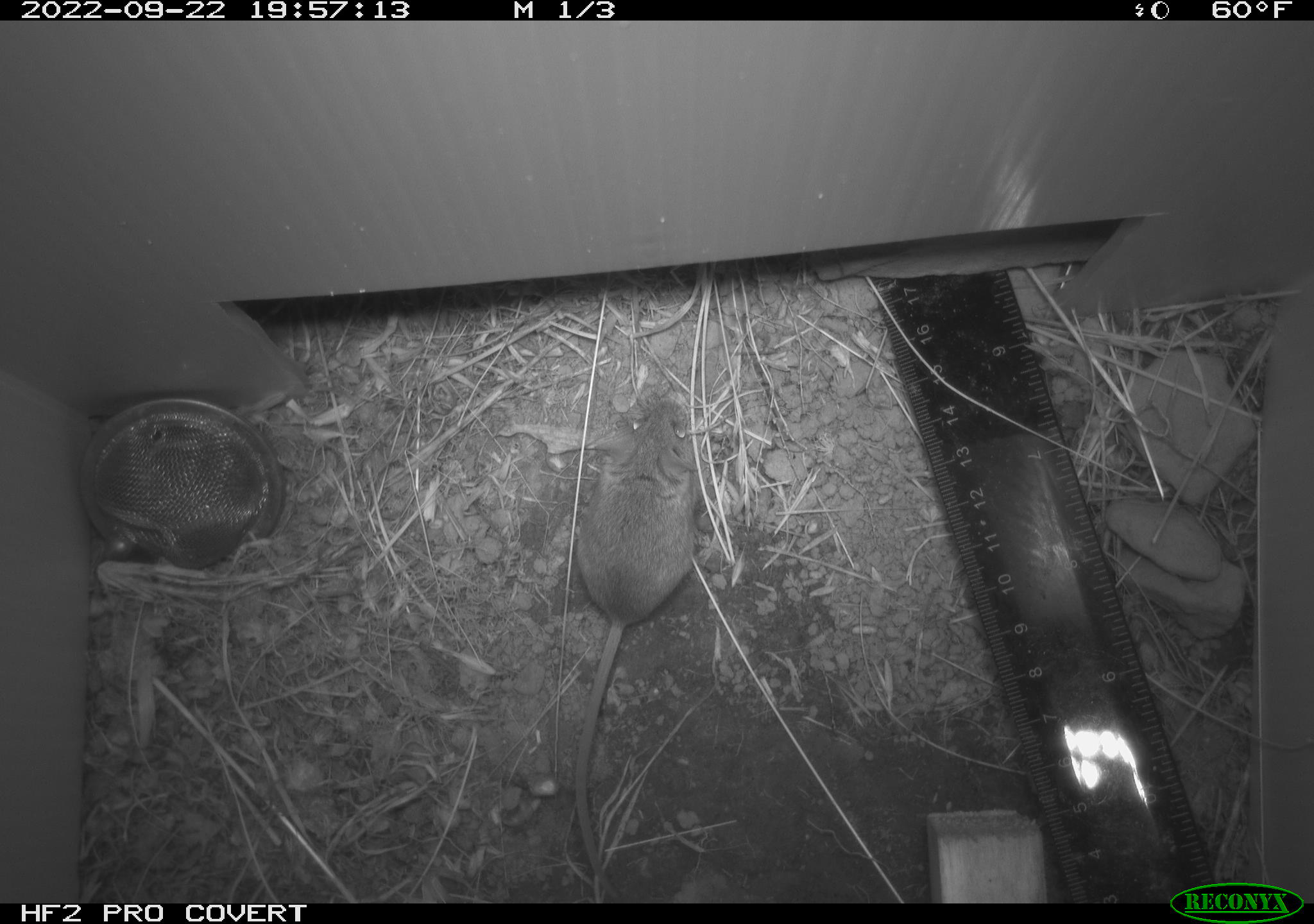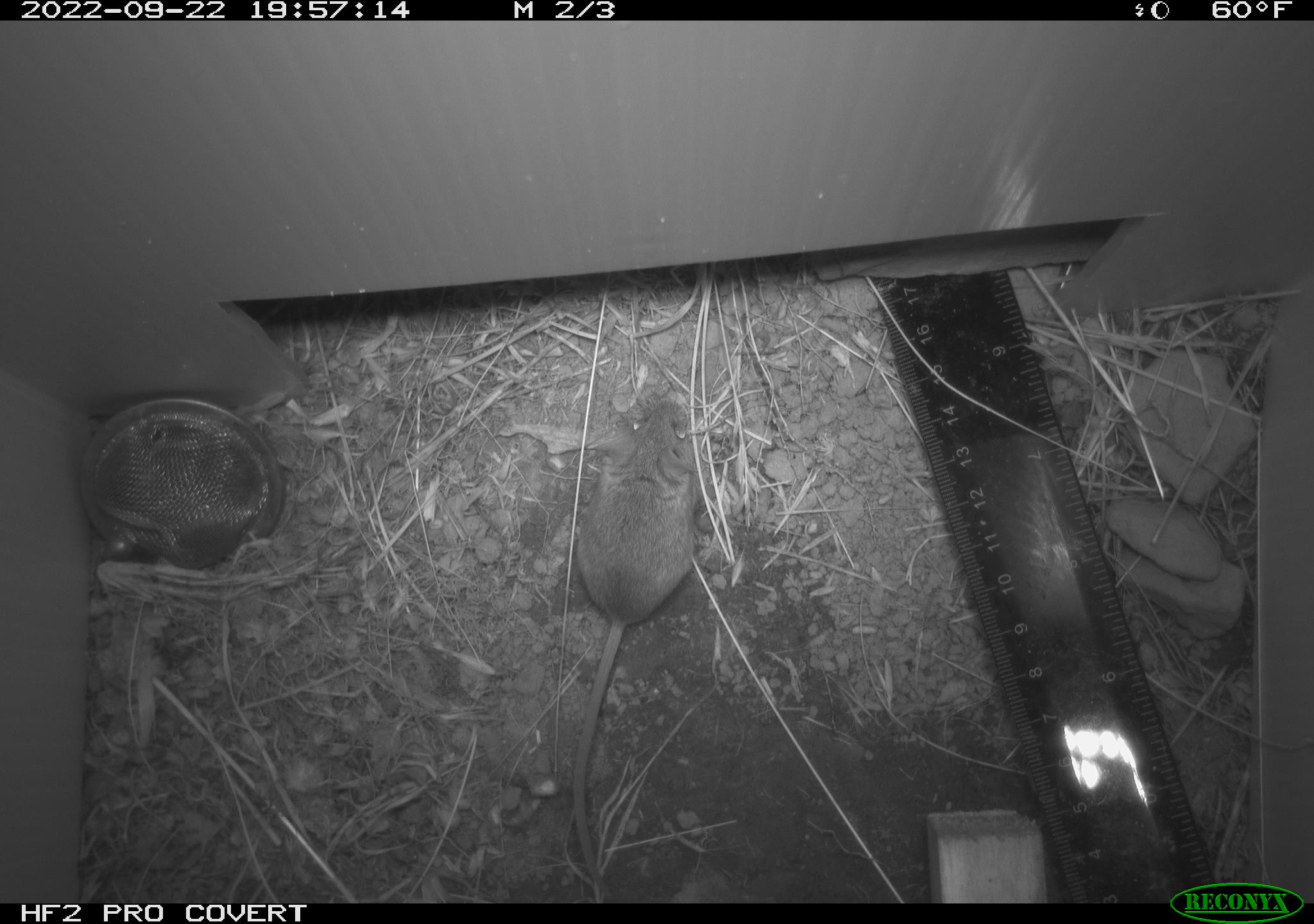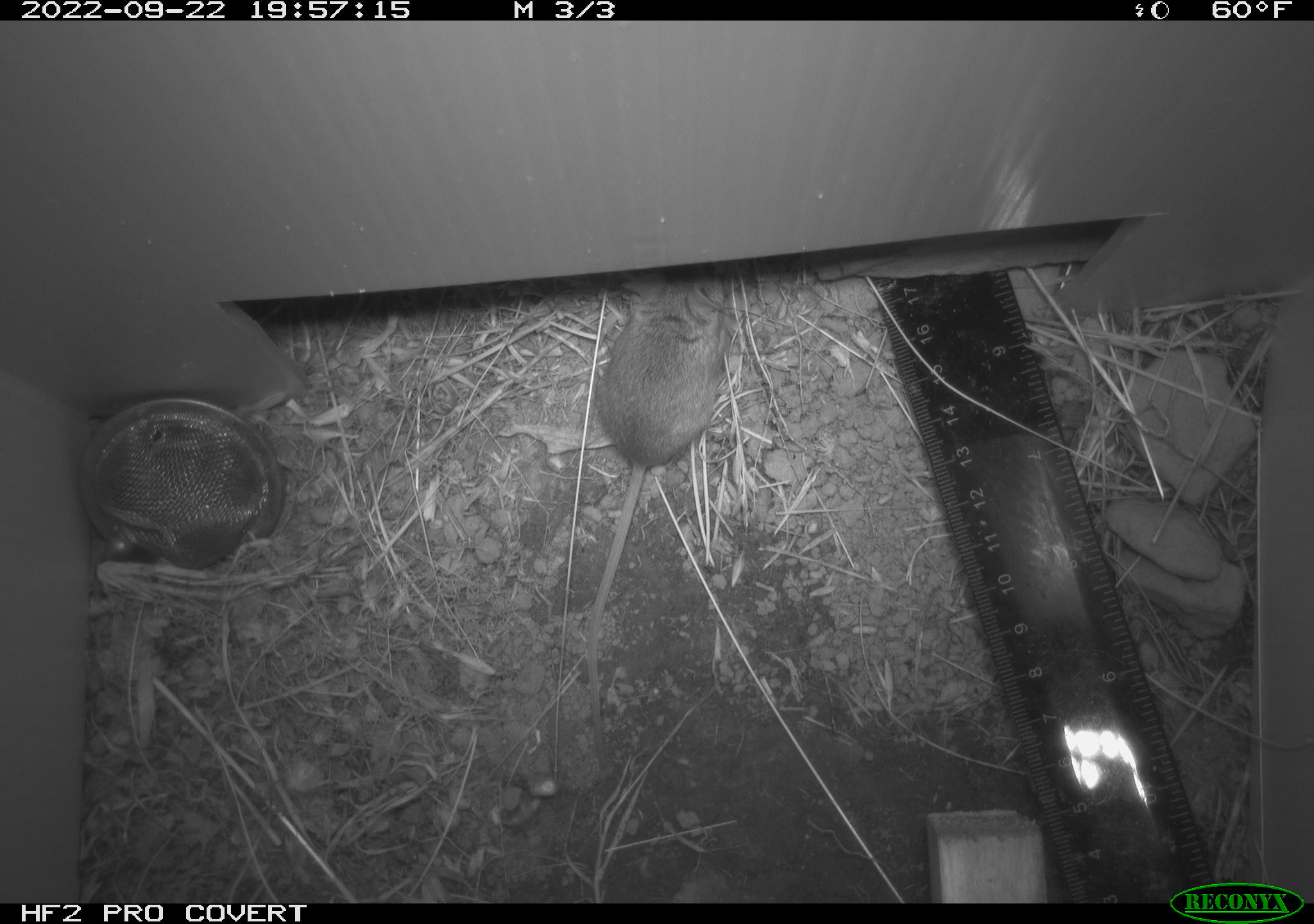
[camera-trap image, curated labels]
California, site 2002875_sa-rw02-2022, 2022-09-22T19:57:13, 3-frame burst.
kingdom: Animalia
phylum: Chordata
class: Mammalia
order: Rodentia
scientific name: Rodentia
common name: mouse species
Mouse species (Rodentia).